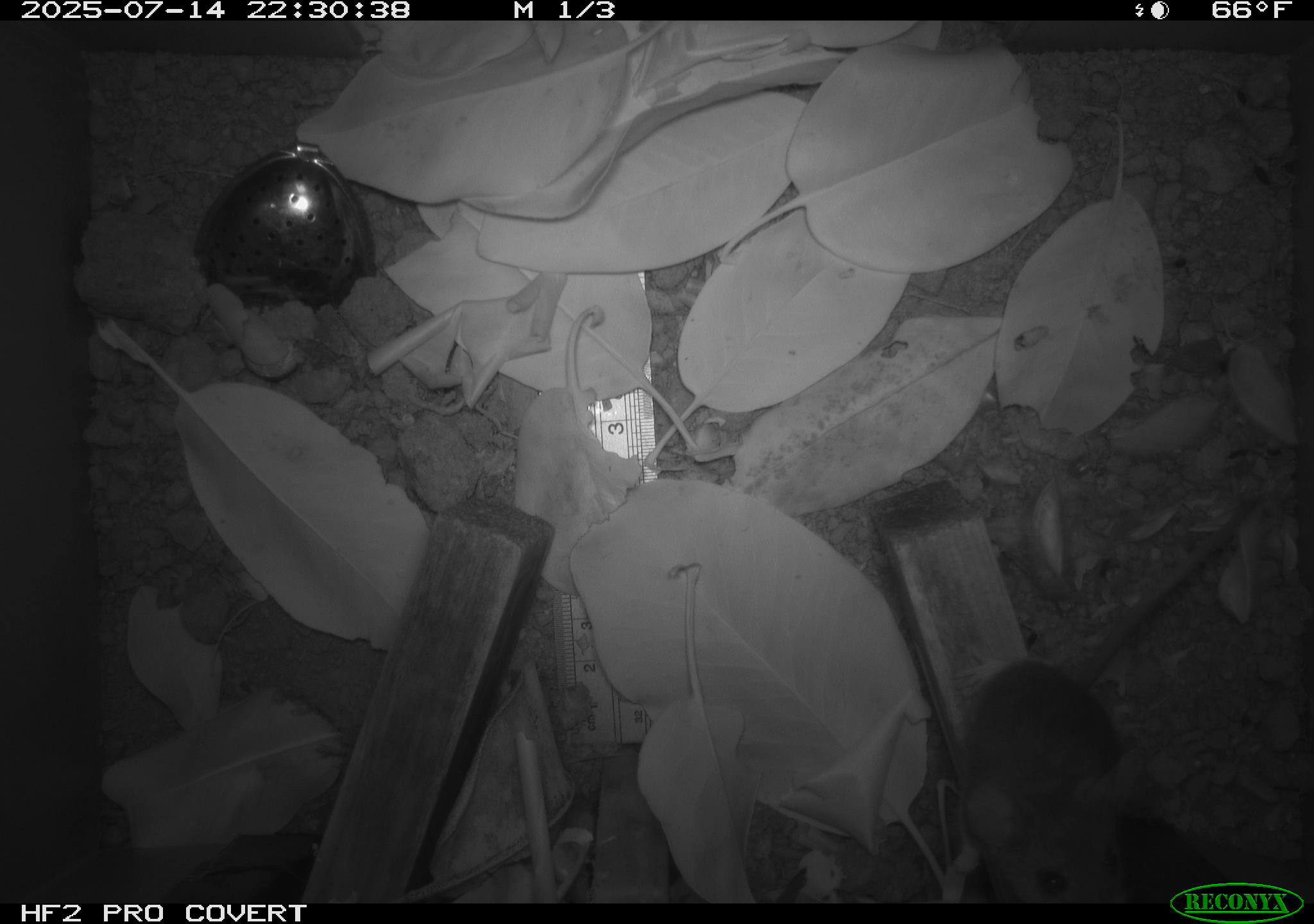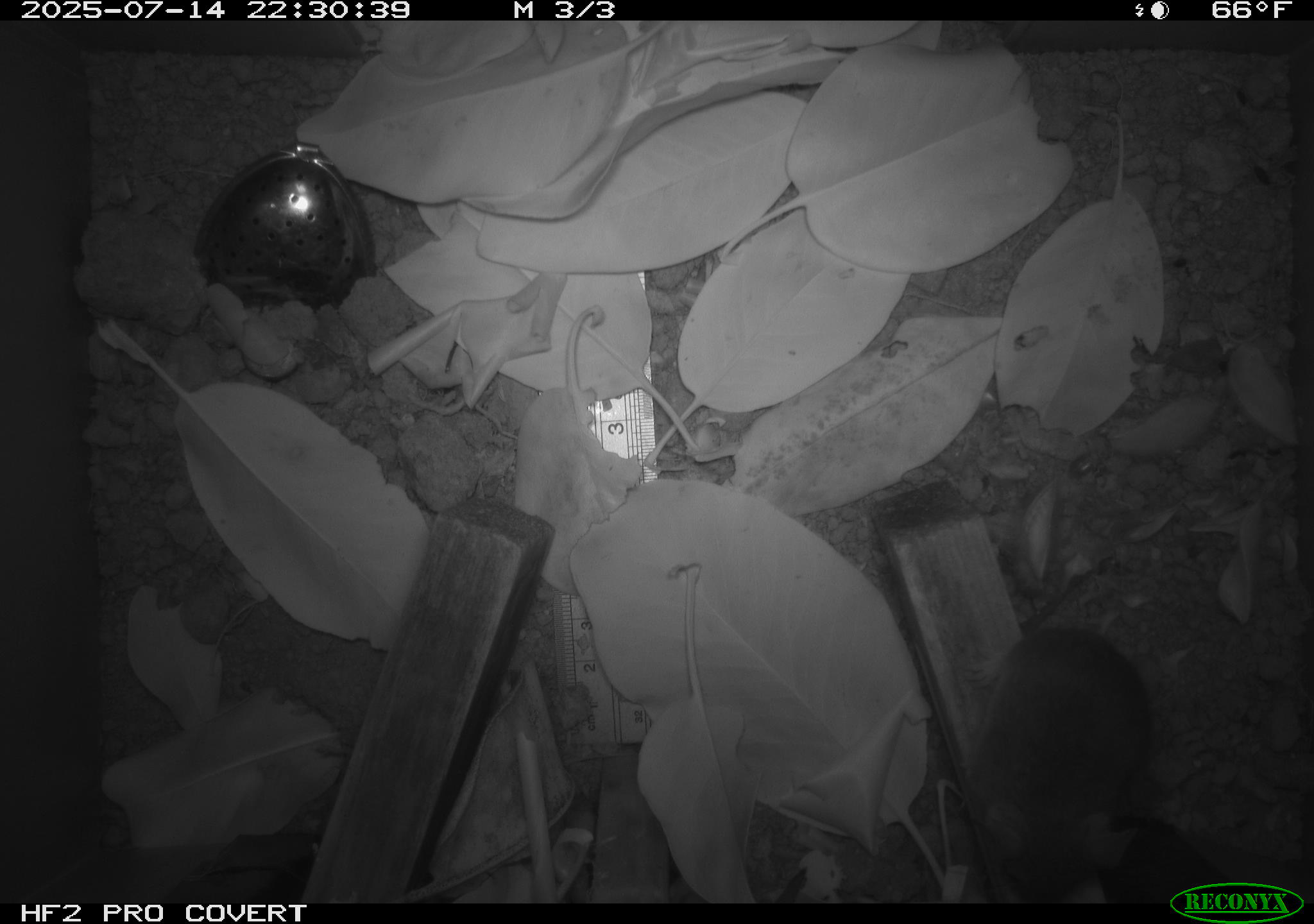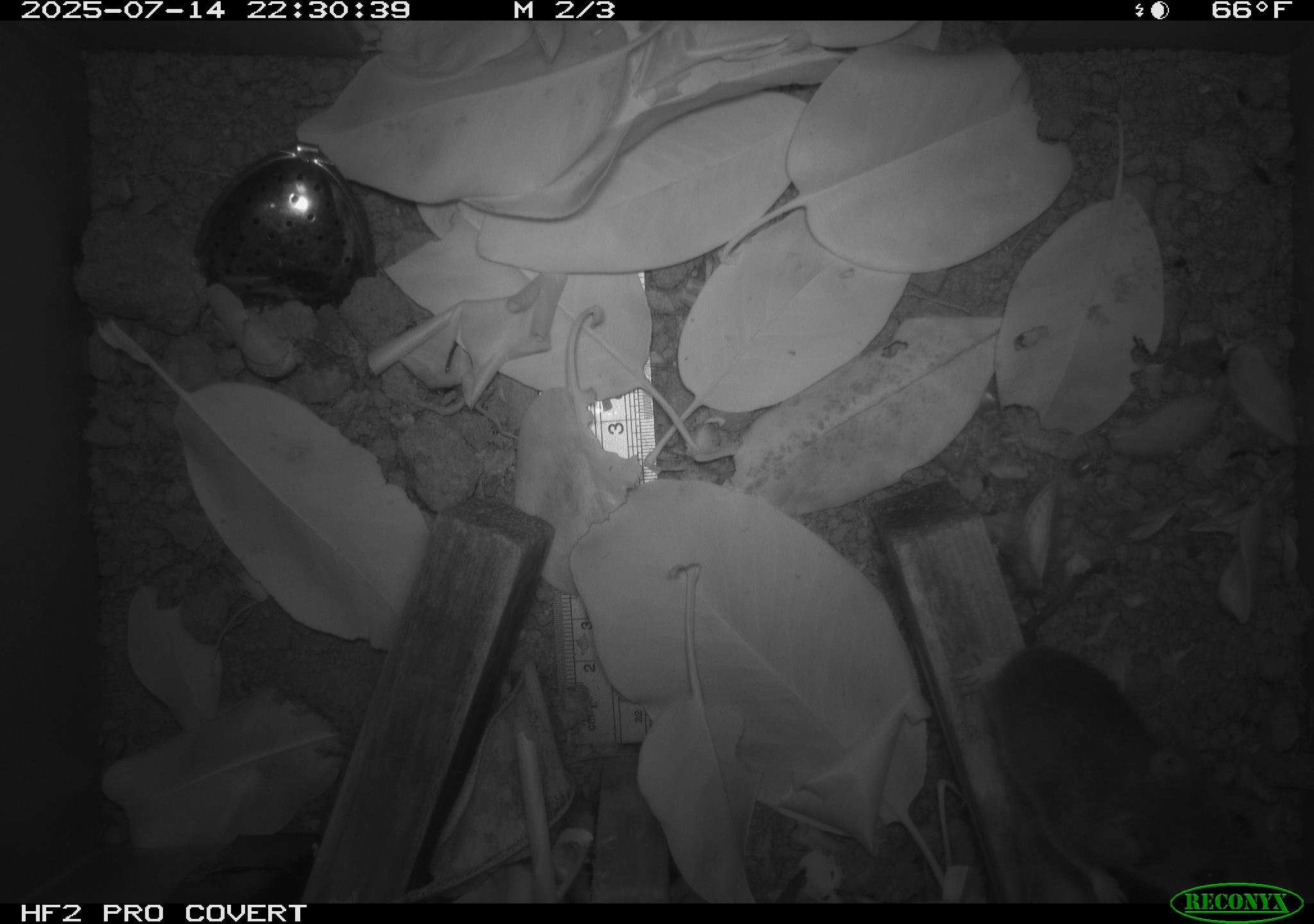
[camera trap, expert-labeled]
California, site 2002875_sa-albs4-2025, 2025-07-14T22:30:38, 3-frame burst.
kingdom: Animalia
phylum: Chordata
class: Mammalia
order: Rodentia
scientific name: Rodentia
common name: mouse species